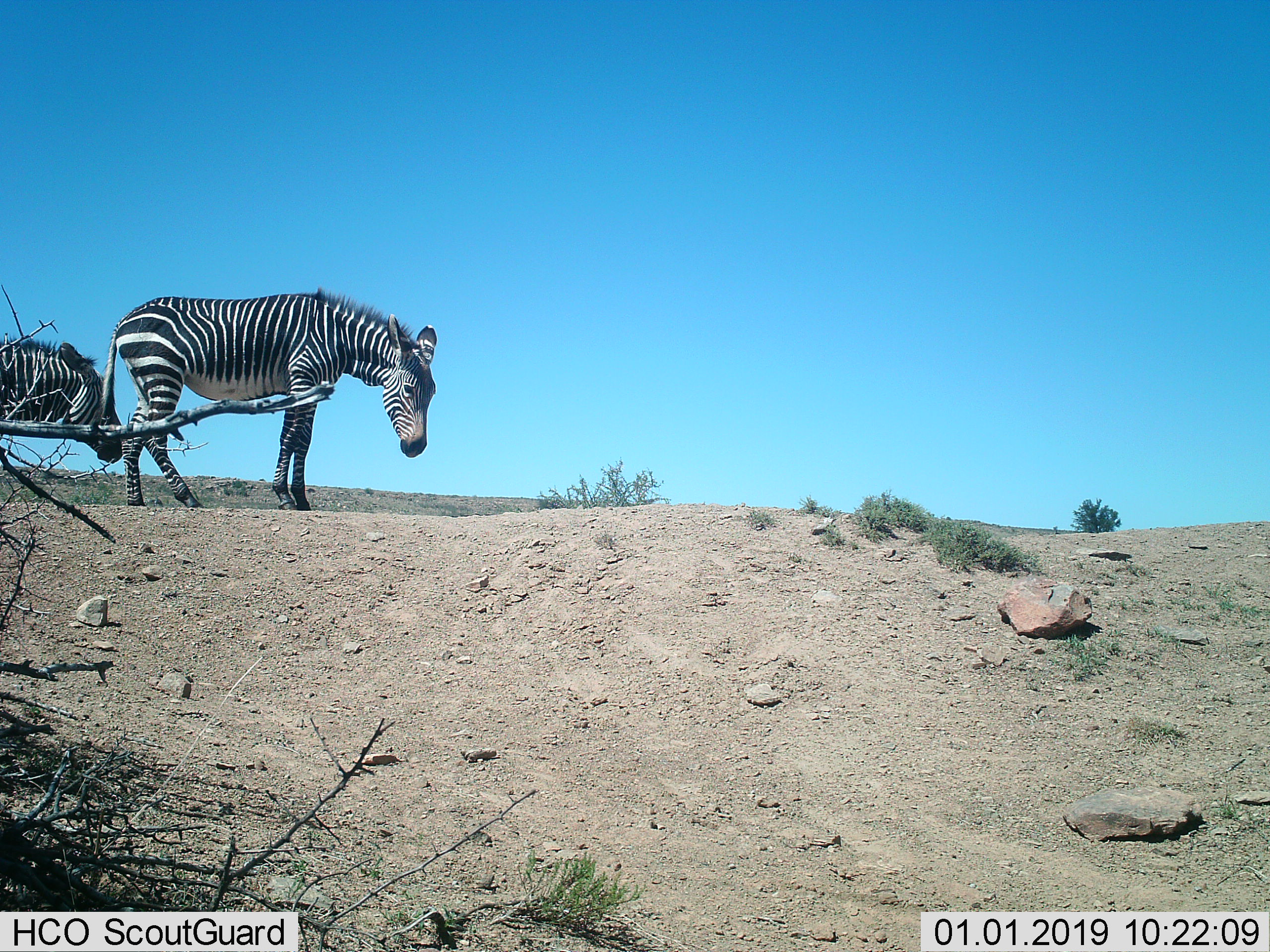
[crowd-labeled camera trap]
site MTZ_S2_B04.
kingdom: Animalia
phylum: Chordata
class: Mammalia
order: Perissodactyla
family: Equidae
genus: Equus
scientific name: Equus zebra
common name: mountain zebra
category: zebramountain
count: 2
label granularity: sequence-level